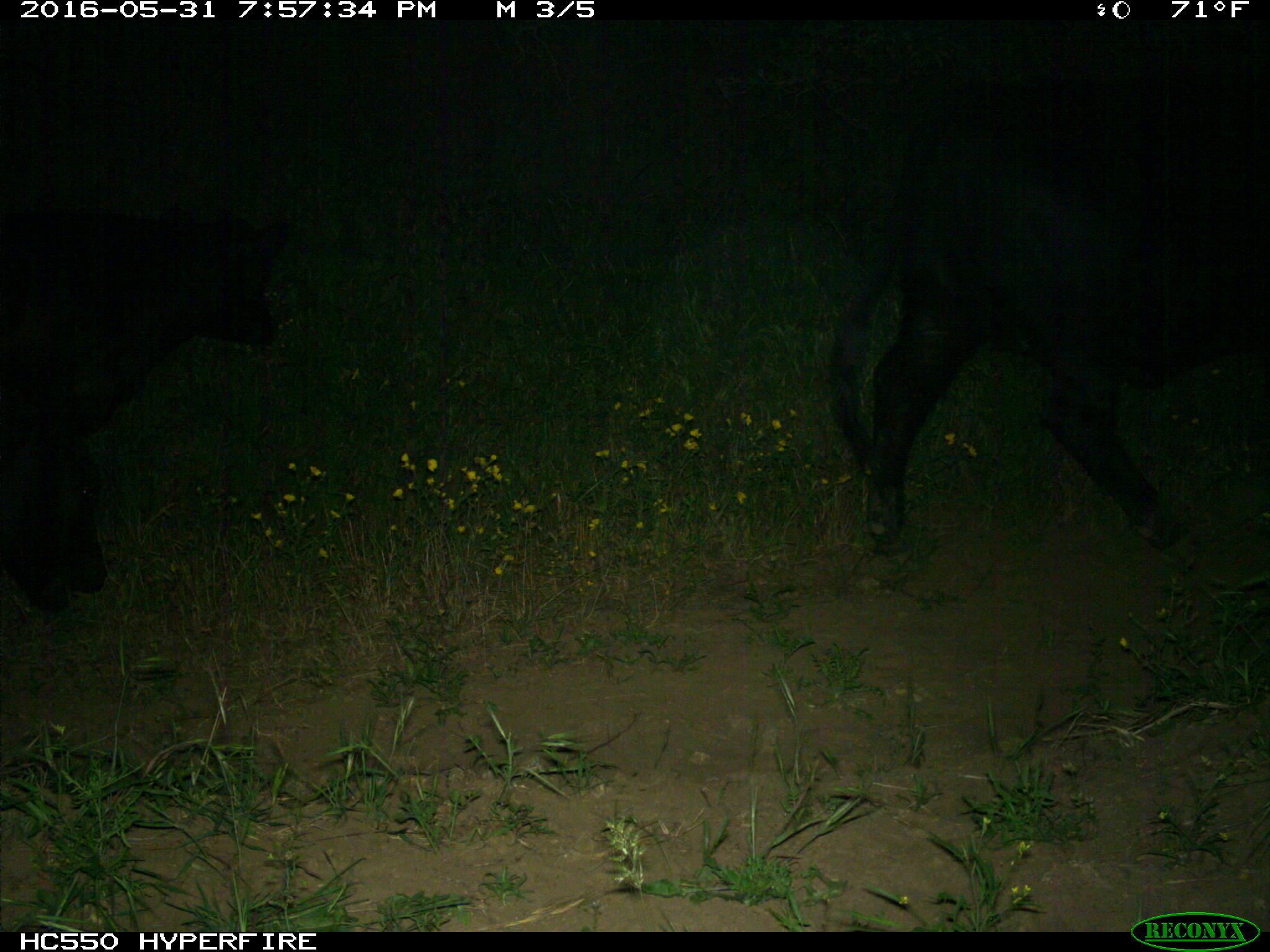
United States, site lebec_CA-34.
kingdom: Animalia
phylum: Chordata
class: Mammalia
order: Artiodactyla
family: Bovidae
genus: Bos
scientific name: Bos taurus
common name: domestic cow